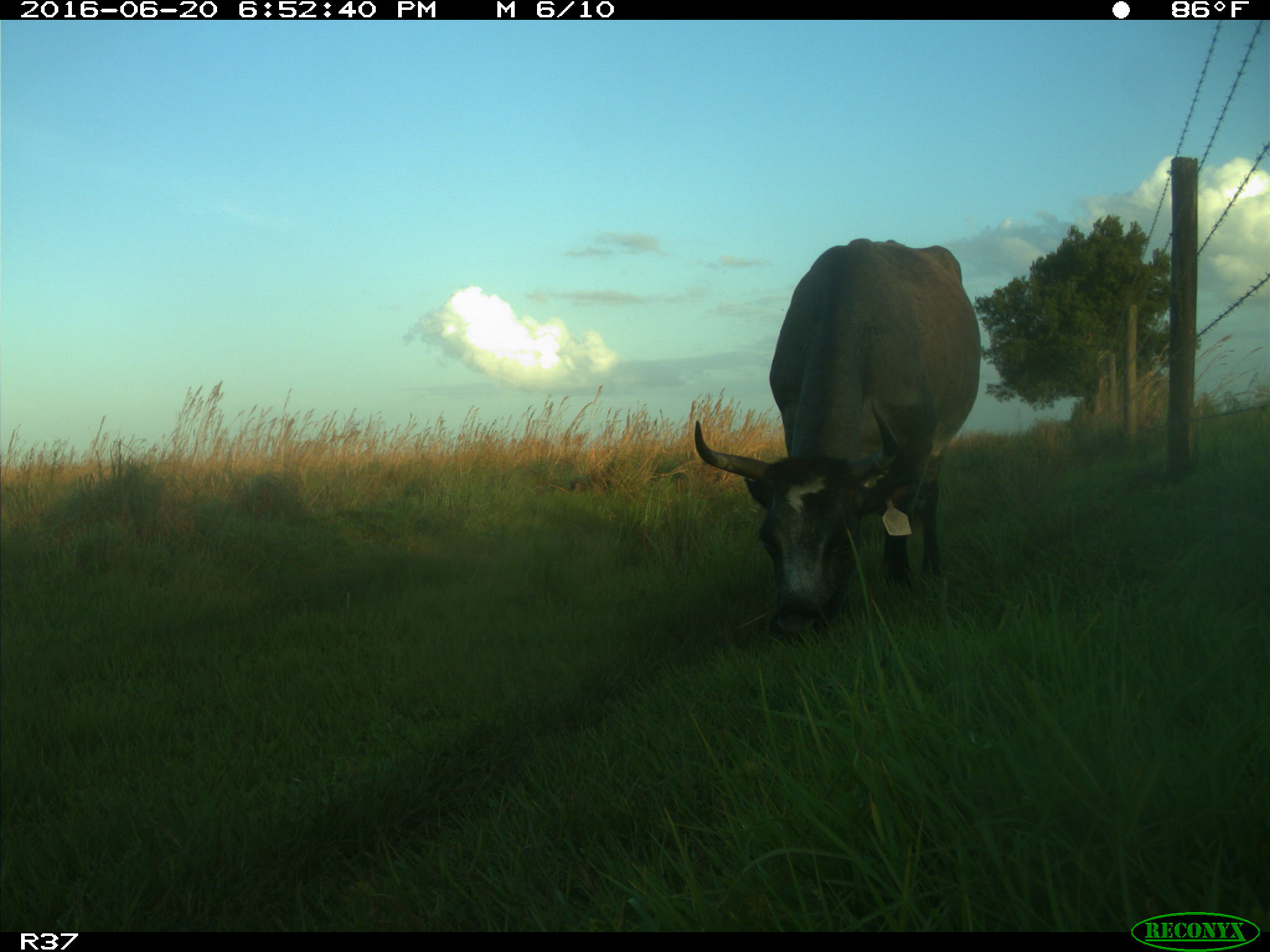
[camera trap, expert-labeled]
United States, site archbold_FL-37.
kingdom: Animalia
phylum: Chordata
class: Mammalia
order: Artiodactyla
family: Bovidae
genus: Bos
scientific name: Bos taurus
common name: domestic cow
Bos taurus (domestic cow).